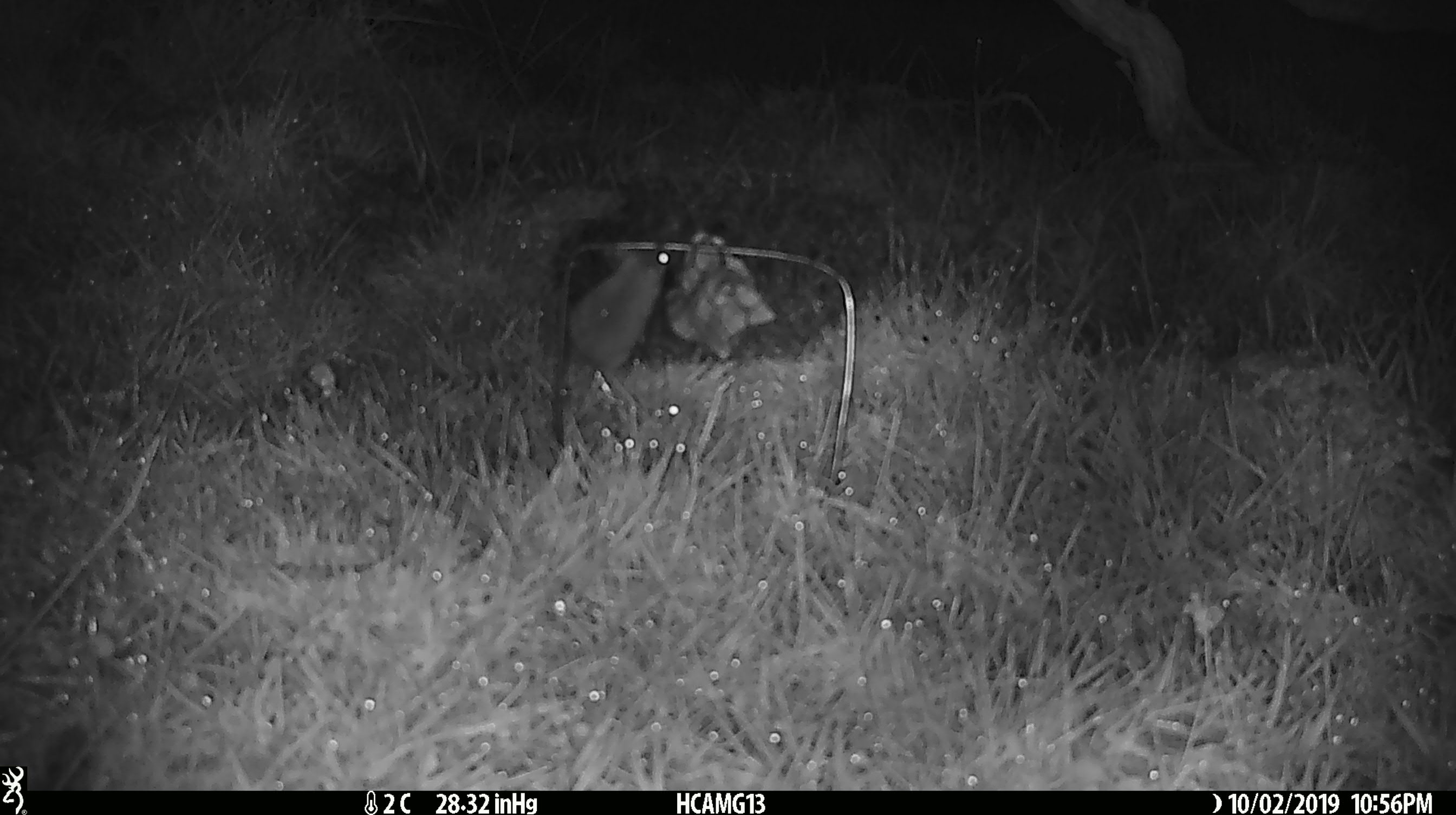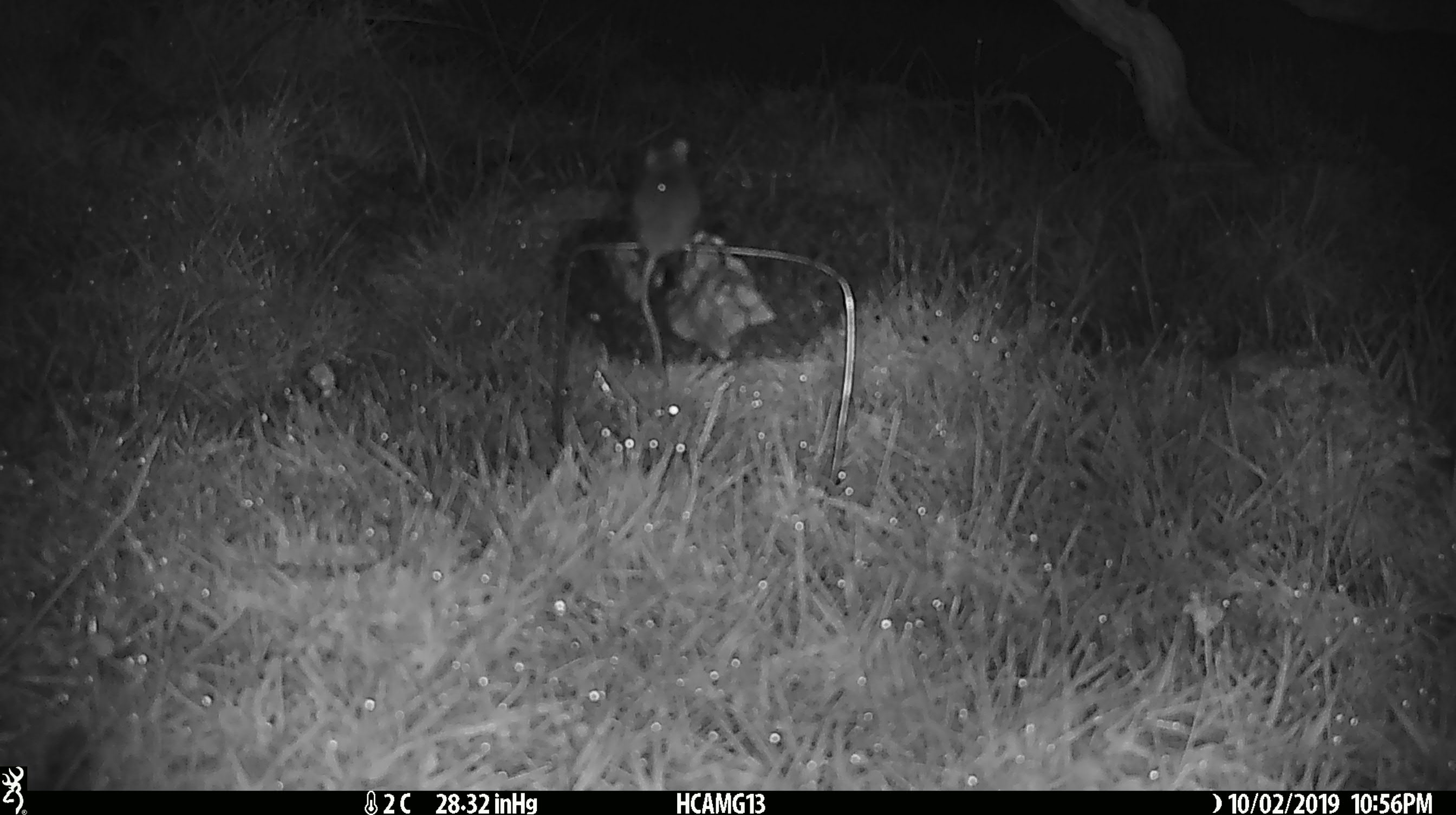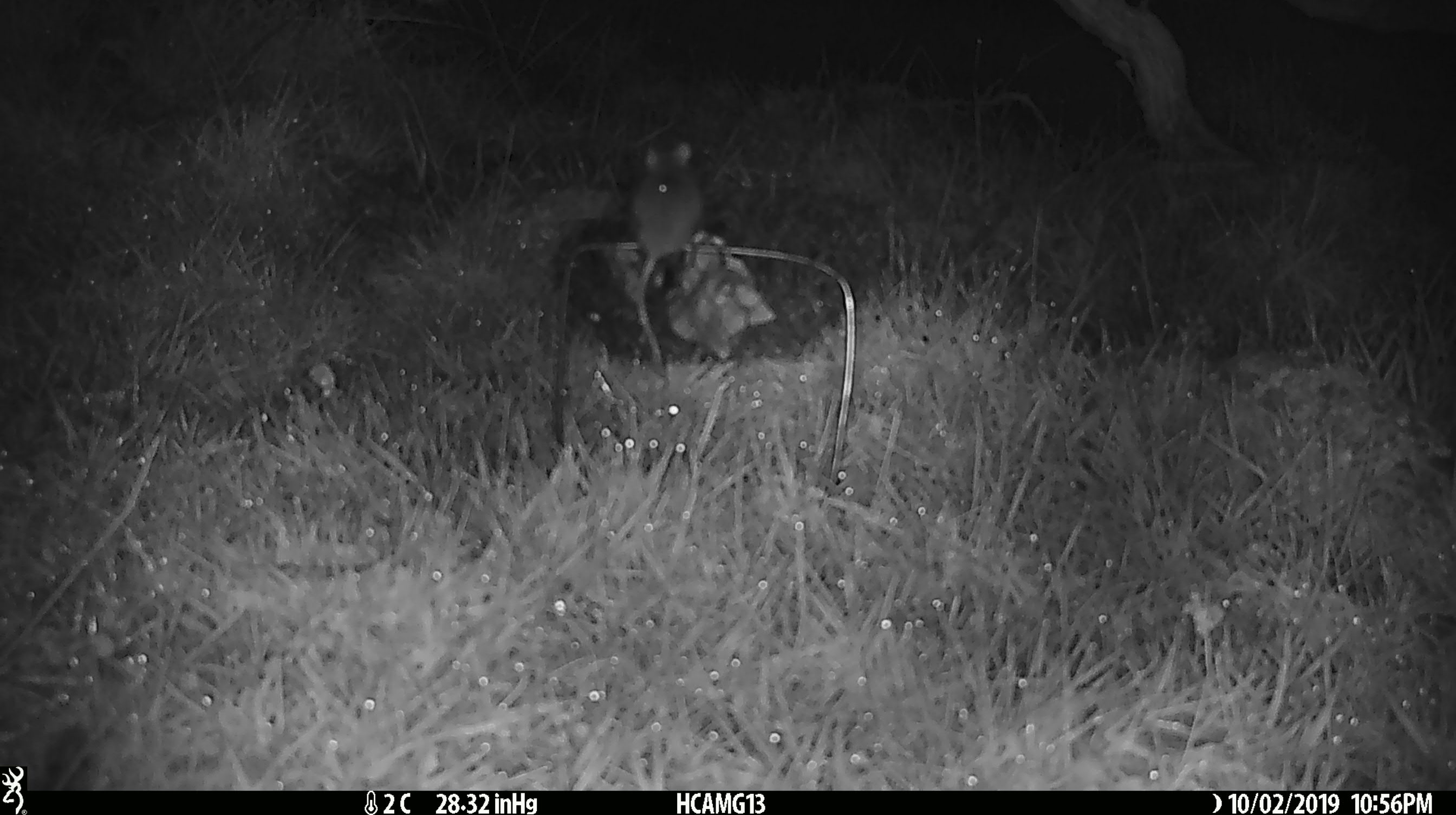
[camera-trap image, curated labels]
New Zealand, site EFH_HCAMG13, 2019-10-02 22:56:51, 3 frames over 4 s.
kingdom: Animalia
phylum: Chordata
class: Mammalia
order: Rodentia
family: Muridae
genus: Mus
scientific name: Mus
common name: mouse